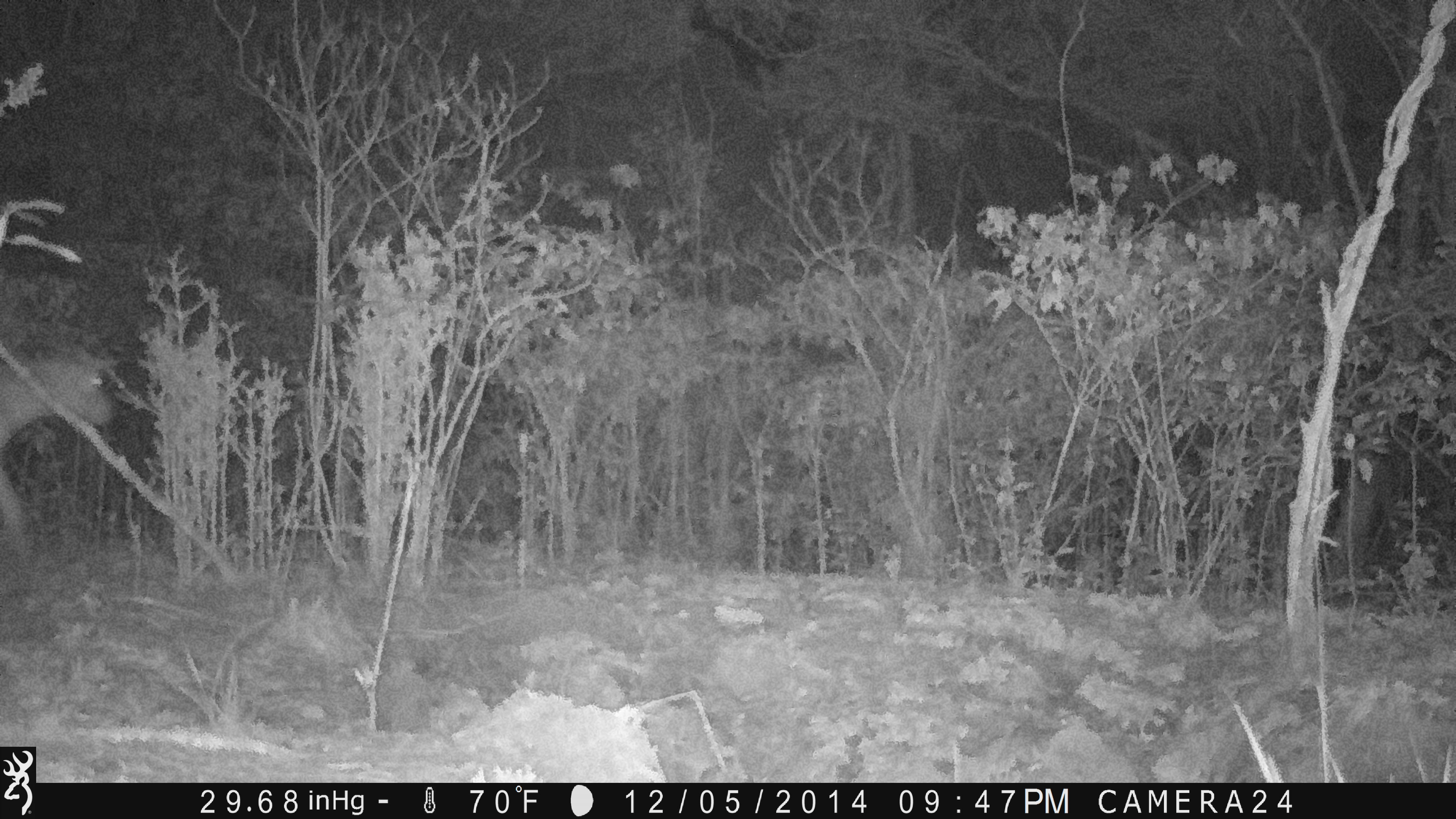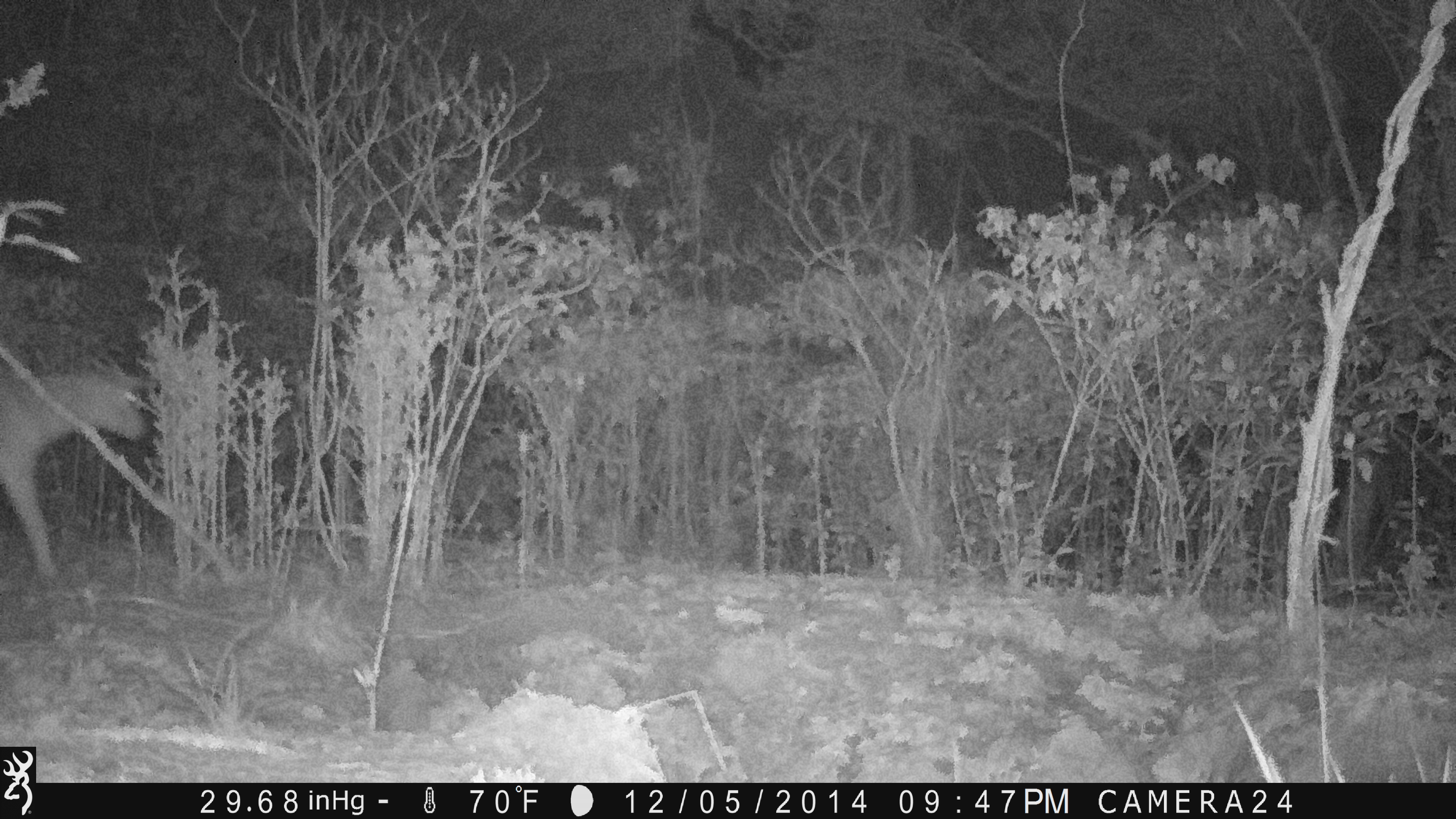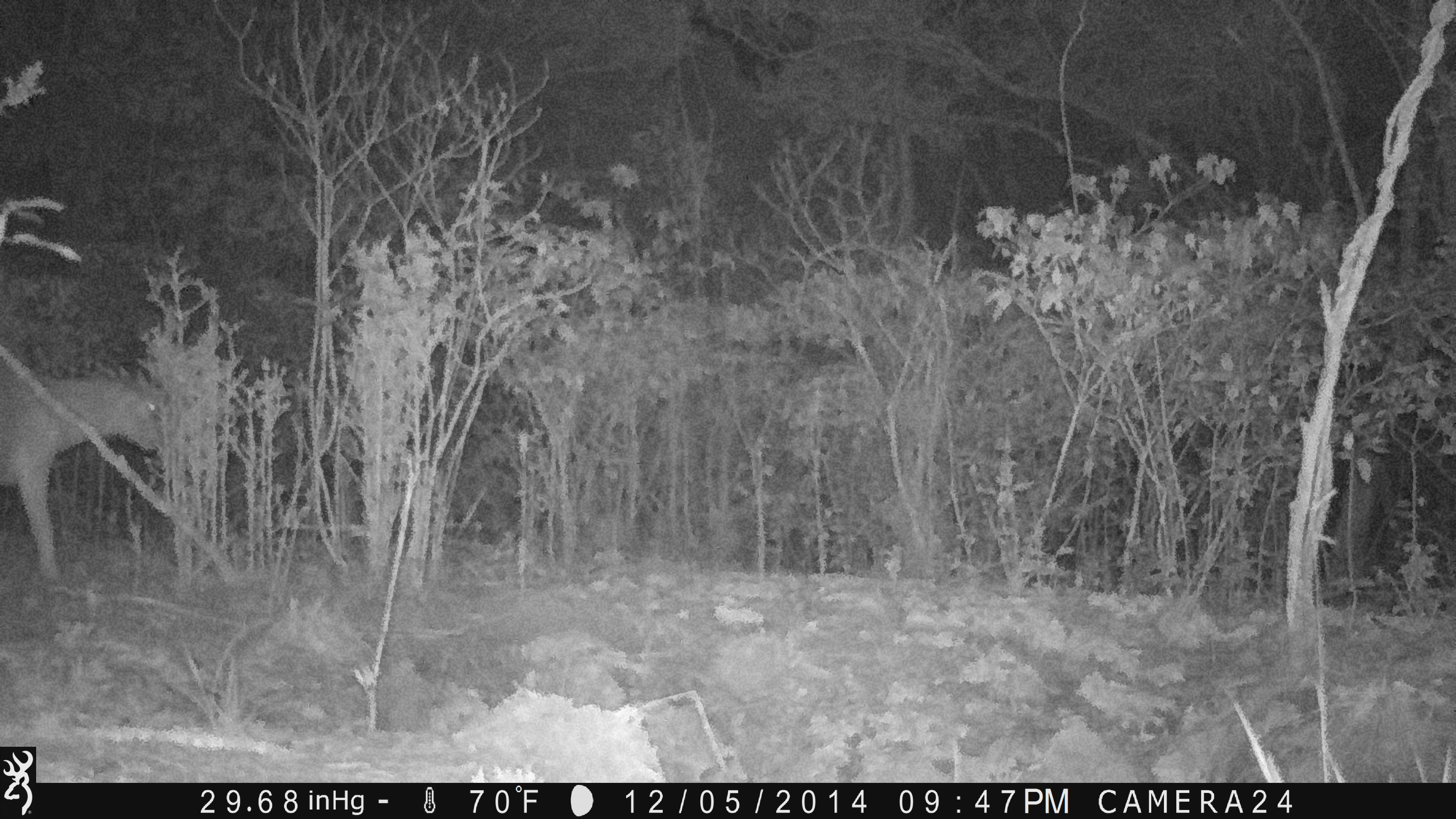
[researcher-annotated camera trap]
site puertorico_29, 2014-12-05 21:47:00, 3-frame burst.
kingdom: Animalia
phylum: Chordata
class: Mammalia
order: Artiodactyla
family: Bovidae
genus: Capra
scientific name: Capra hircus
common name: goat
Goat (Capra hircus).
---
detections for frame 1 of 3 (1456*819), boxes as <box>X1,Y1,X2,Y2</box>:
goat: <box>2,339,119,557</box>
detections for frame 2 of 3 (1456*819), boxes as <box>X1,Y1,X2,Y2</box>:
goat: <box>0,352,154,585</box>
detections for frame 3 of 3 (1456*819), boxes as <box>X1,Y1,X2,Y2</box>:
goat: <box>0,346,174,583</box>